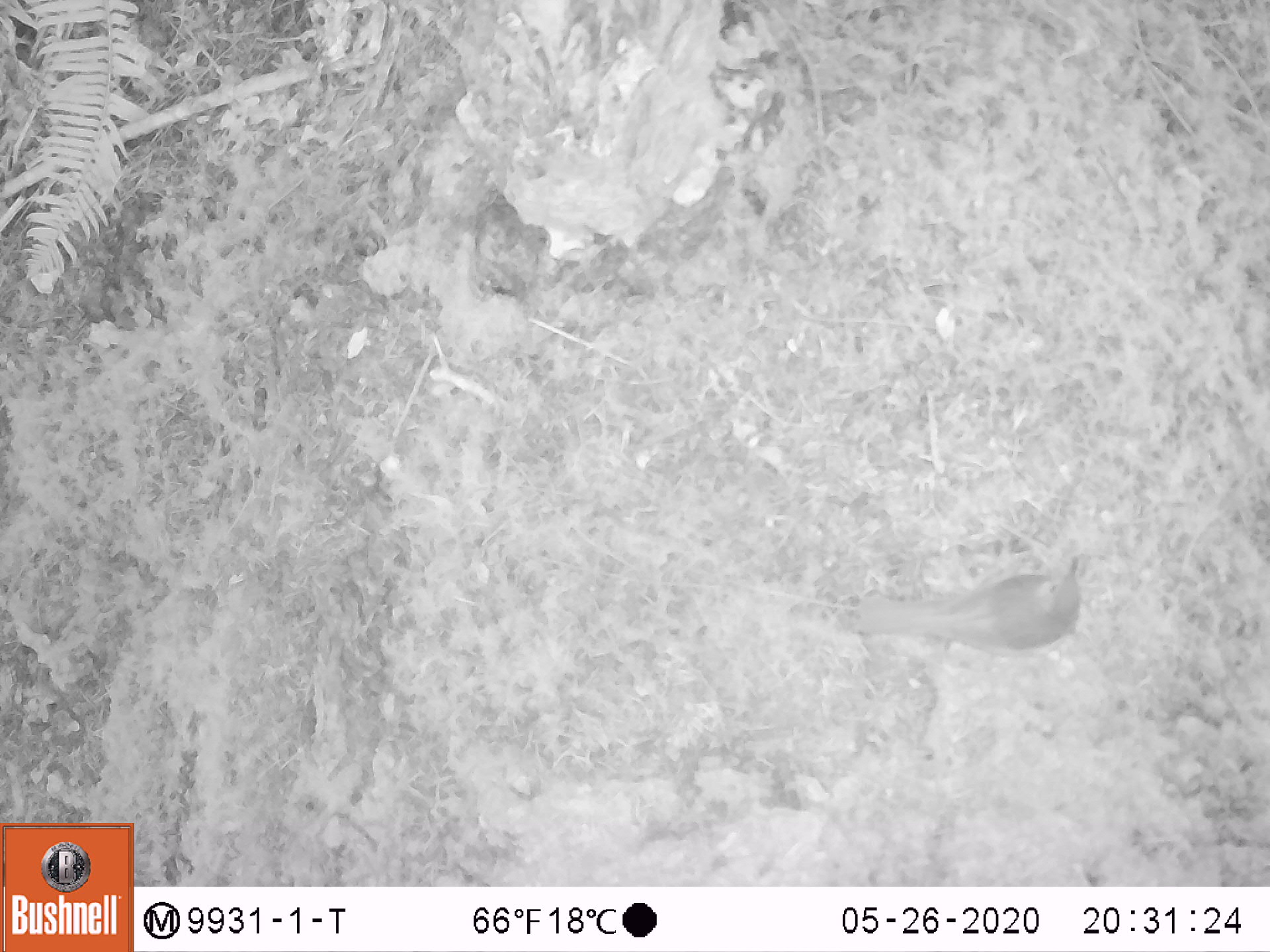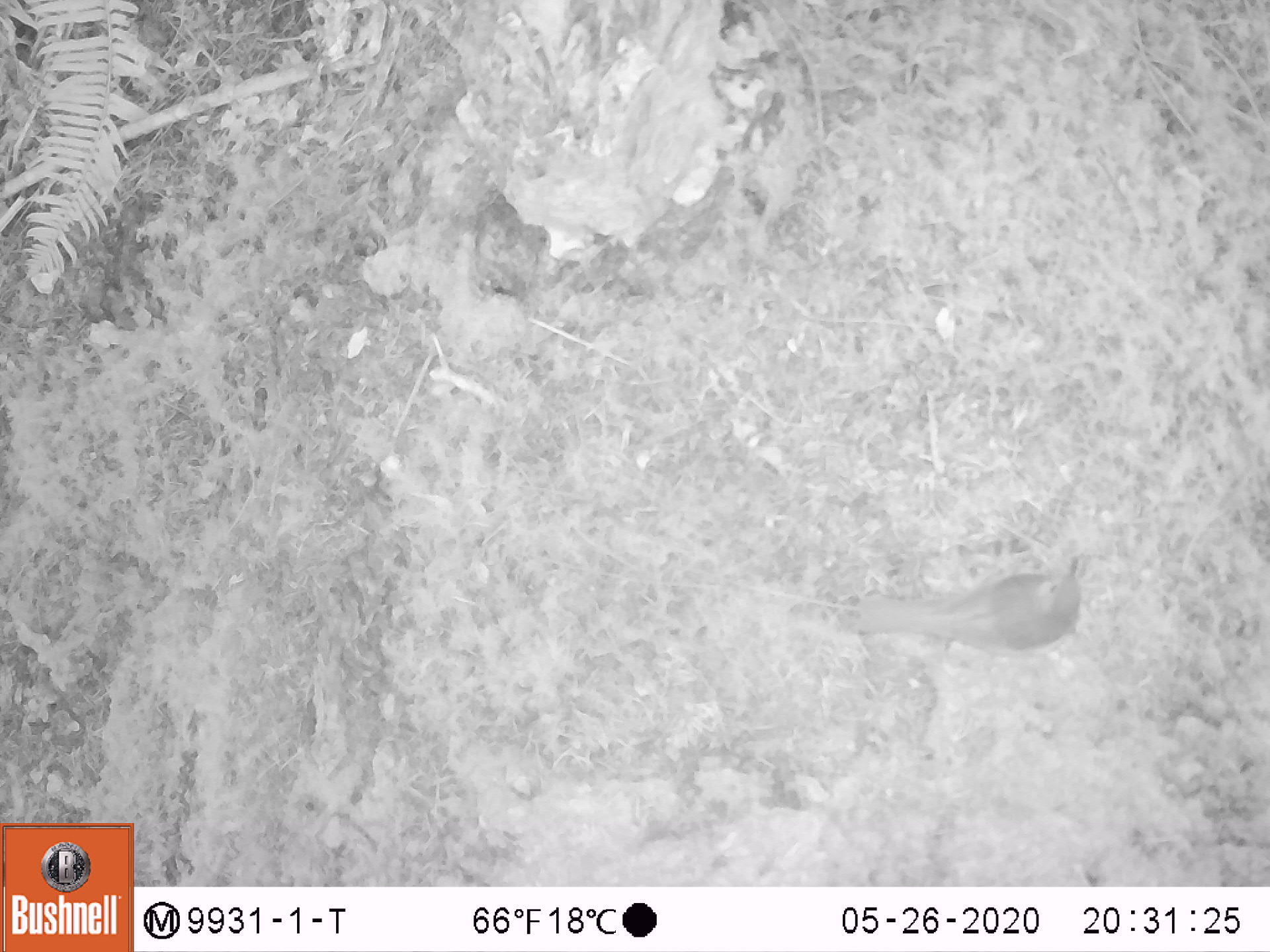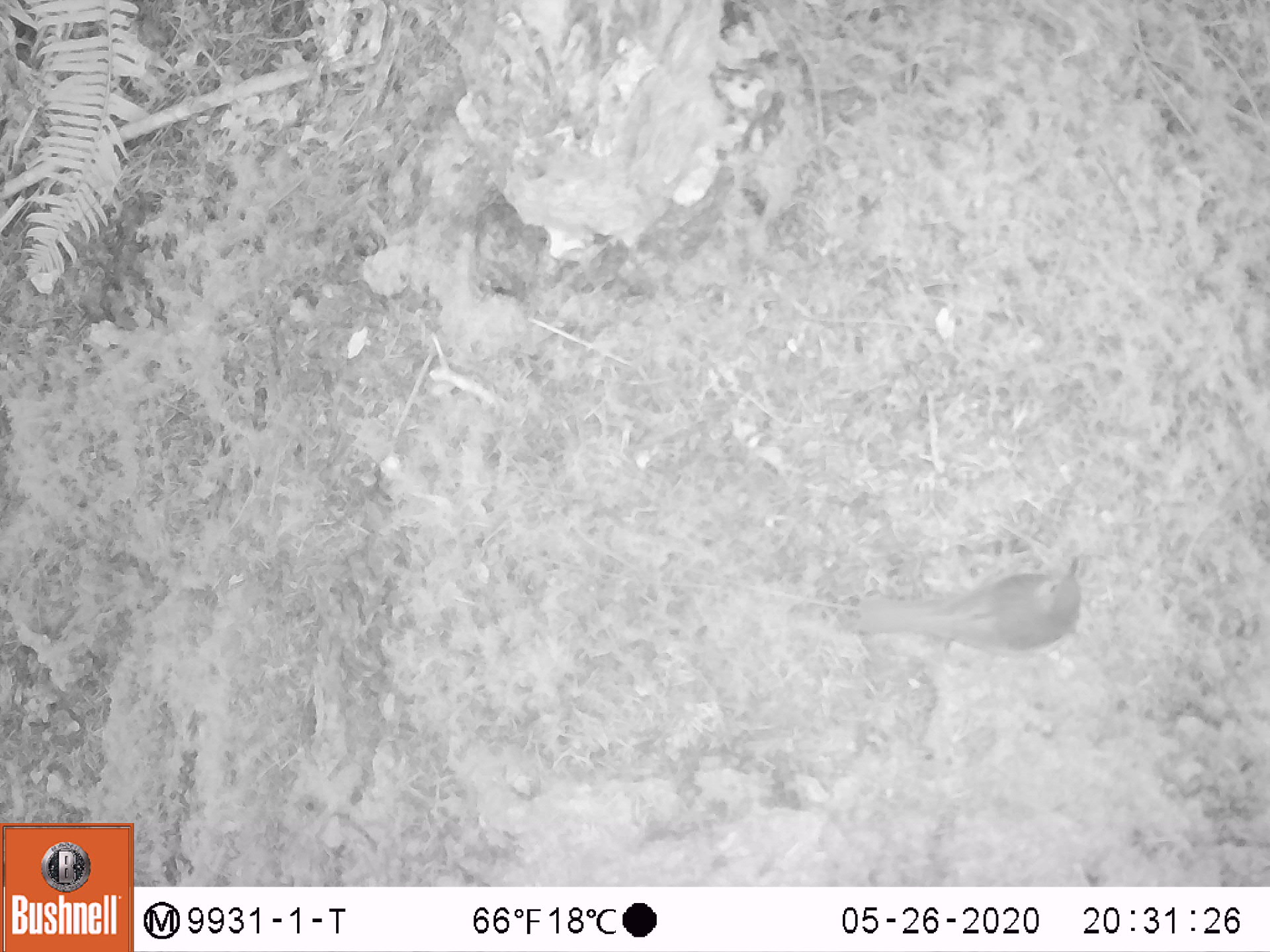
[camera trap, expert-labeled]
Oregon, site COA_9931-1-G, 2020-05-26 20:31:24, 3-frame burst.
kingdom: Animalia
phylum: Chordata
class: Aves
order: Passeriformes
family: Turdidae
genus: Catharus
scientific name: Catharus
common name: brown thrushes and nightingale-thrushes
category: catharus species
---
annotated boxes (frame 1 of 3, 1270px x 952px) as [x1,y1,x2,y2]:
catharus species: [828,546,1098,673]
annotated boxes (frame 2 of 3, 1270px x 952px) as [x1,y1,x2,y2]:
catharus species: [831,541,1094,673]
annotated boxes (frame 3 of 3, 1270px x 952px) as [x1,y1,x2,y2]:
catharus species: [839,543,1093,664]